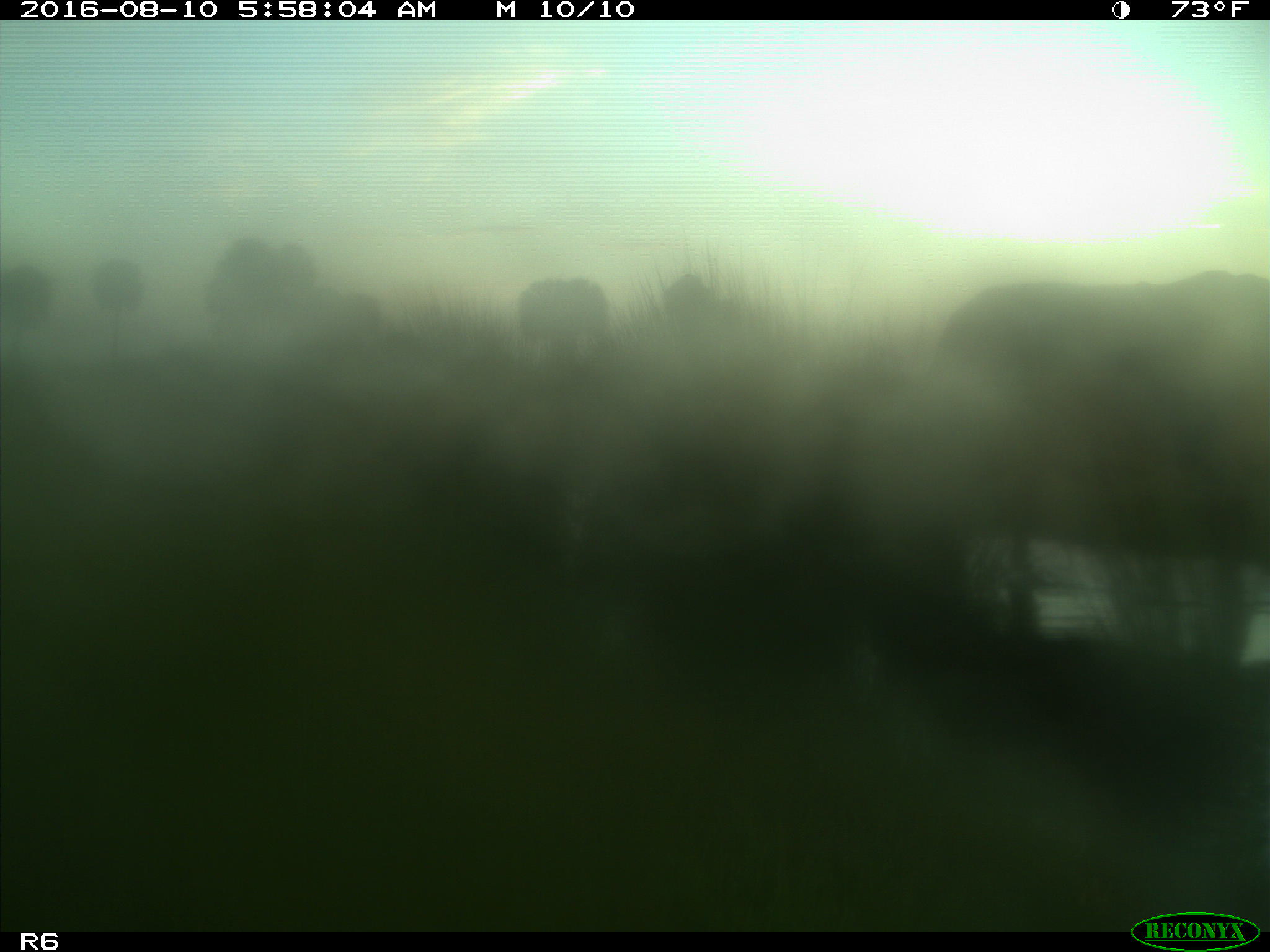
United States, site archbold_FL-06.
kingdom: Animalia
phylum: Chordata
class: Mammalia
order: Artiodactyla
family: Bovidae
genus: Bos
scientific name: Bos taurus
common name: domestic cow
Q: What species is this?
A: Bos taurus (domestic cow).